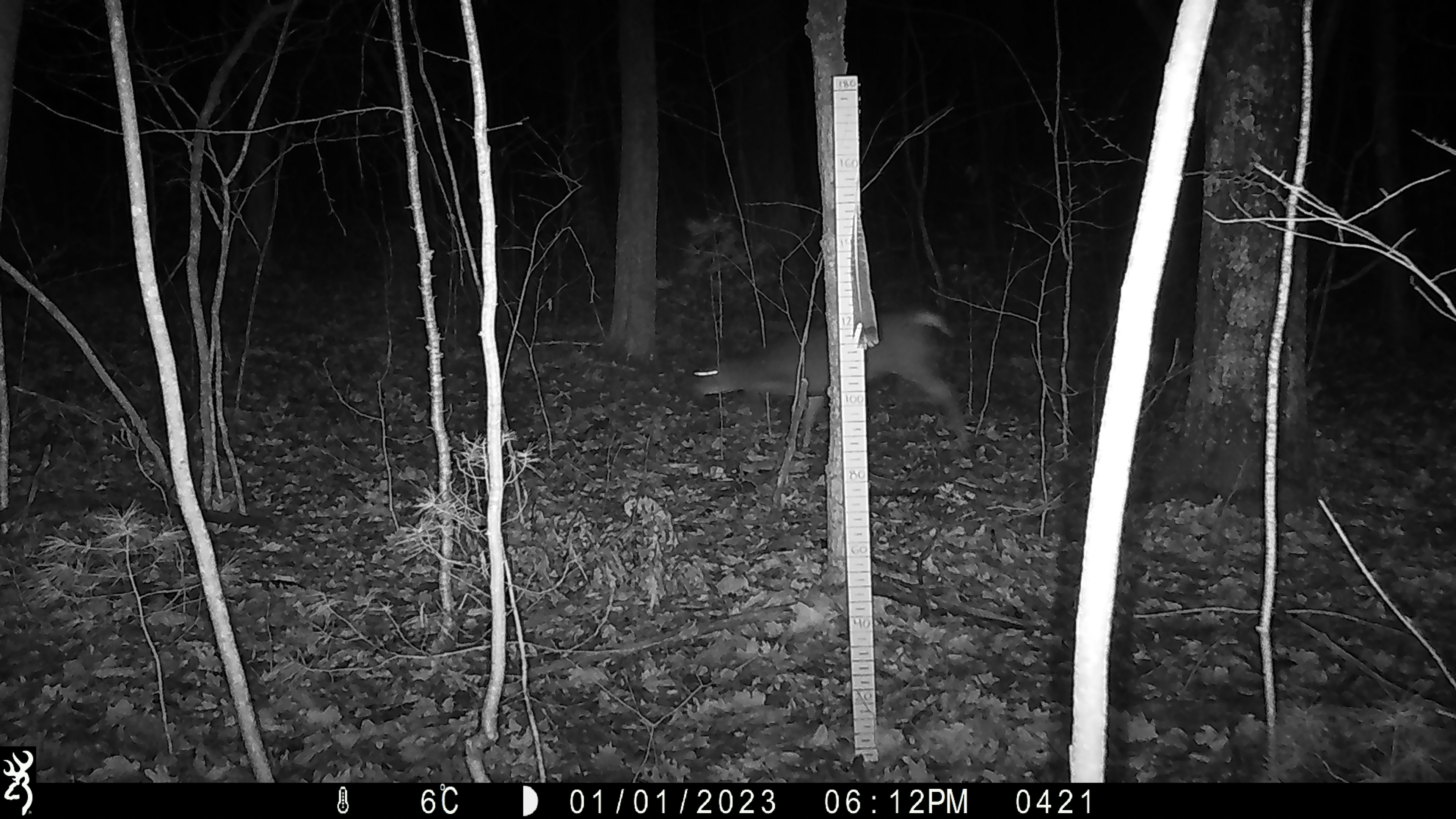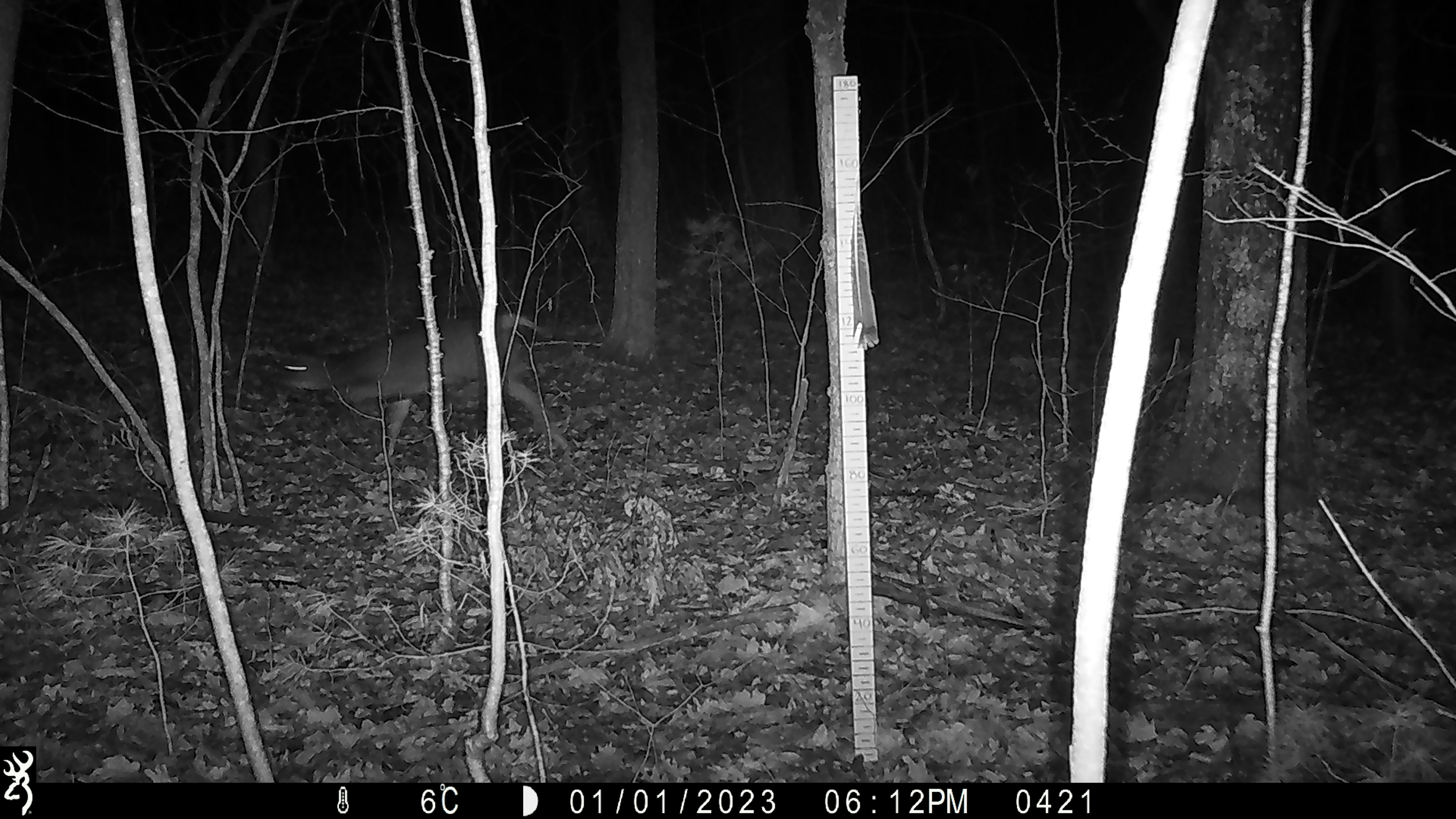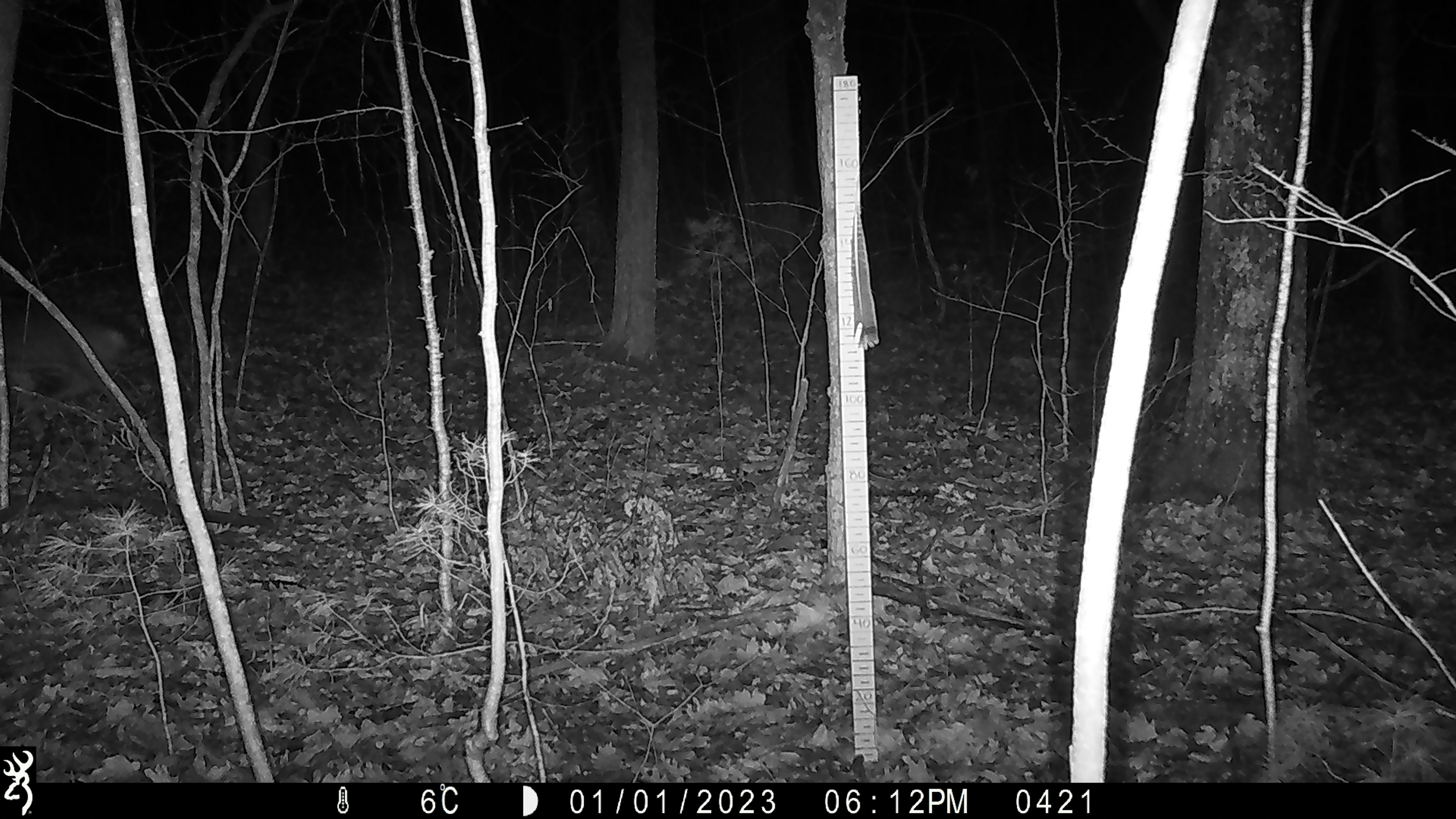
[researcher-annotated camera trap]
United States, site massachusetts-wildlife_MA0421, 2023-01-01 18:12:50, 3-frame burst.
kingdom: Animalia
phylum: Chordata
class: Mammalia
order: Artiodactyla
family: Cervidae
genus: Odocoileus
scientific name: Odocoileus virginianus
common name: white-tailed deer